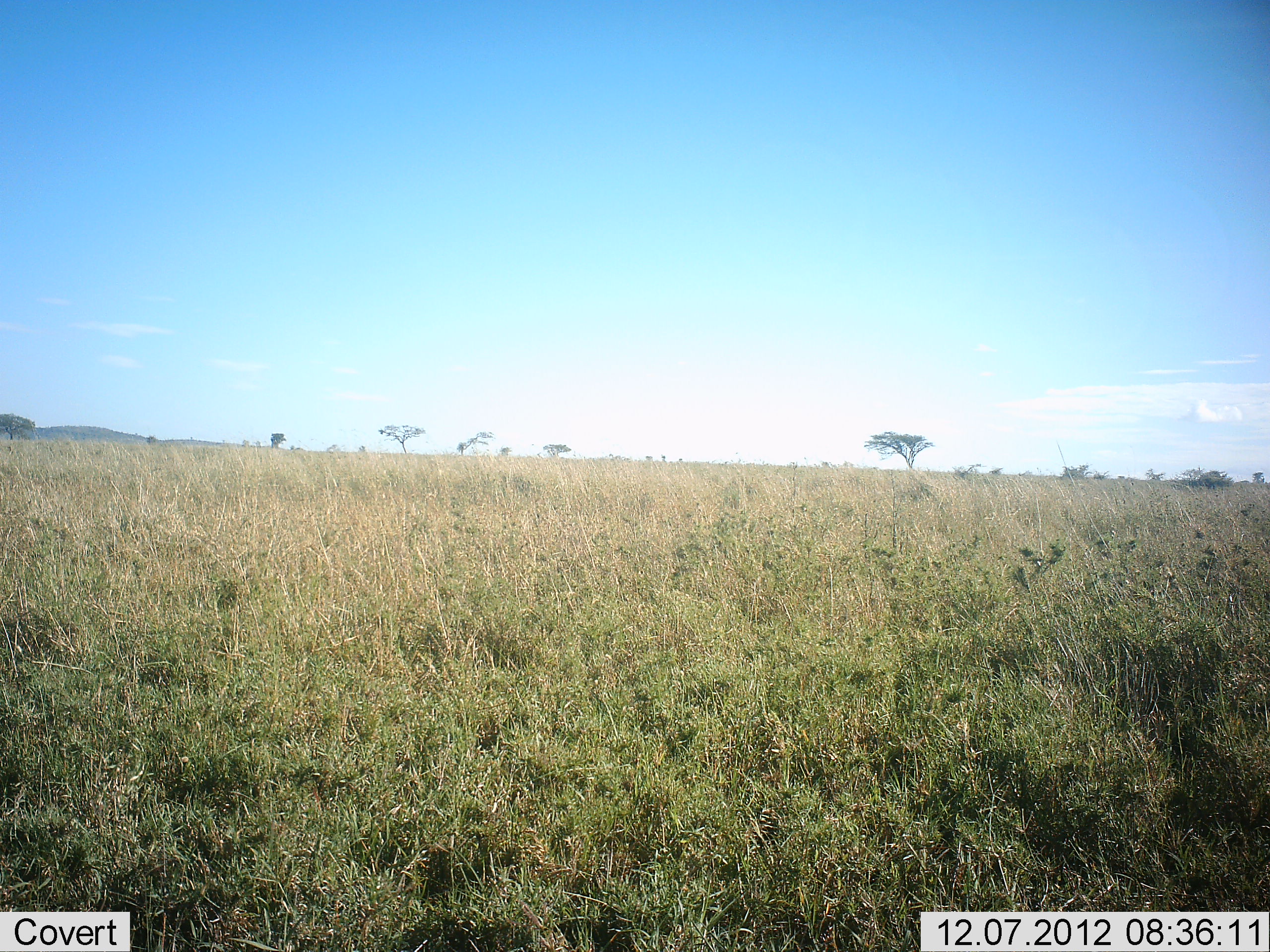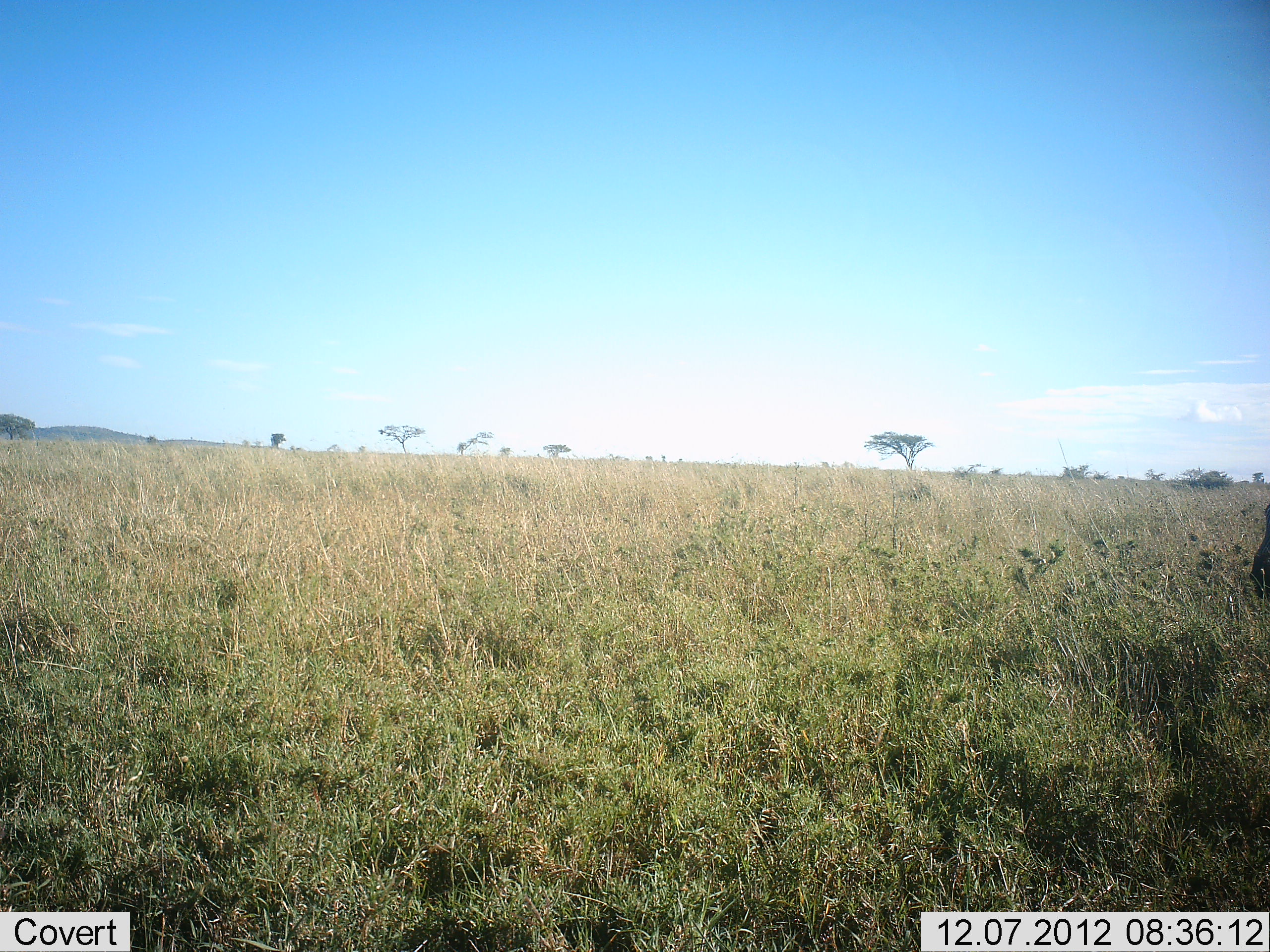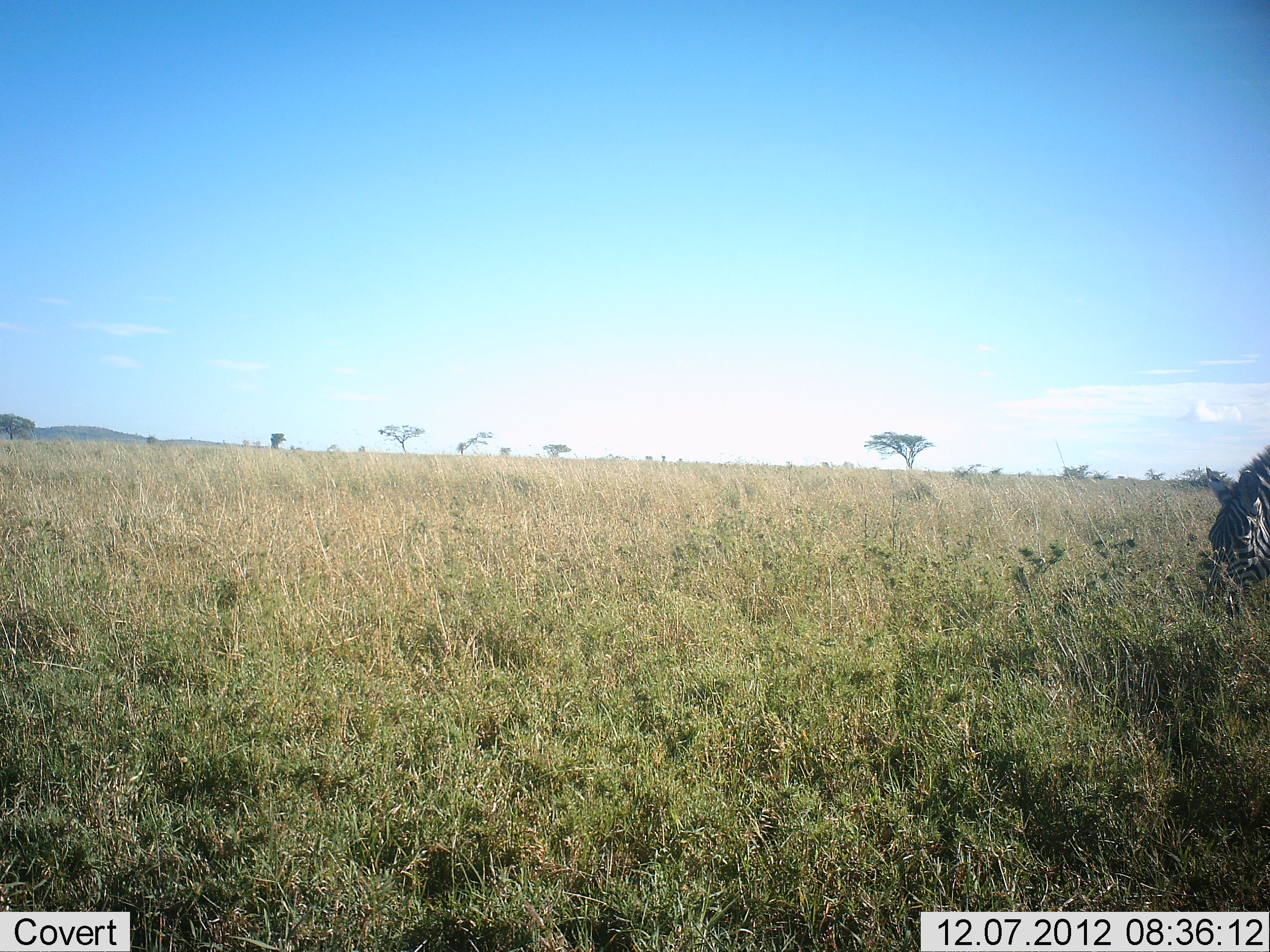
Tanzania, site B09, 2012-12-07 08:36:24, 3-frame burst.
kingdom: Animalia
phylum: Chordata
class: Mammalia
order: Perissodactyla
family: Equidae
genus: Equus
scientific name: Equus quagga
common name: plains zebra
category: zebra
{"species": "zebra (plains zebra) (Equus quagga)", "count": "1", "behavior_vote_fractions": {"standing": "0%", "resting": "0%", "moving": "40%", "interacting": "0%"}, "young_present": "0%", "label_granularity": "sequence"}